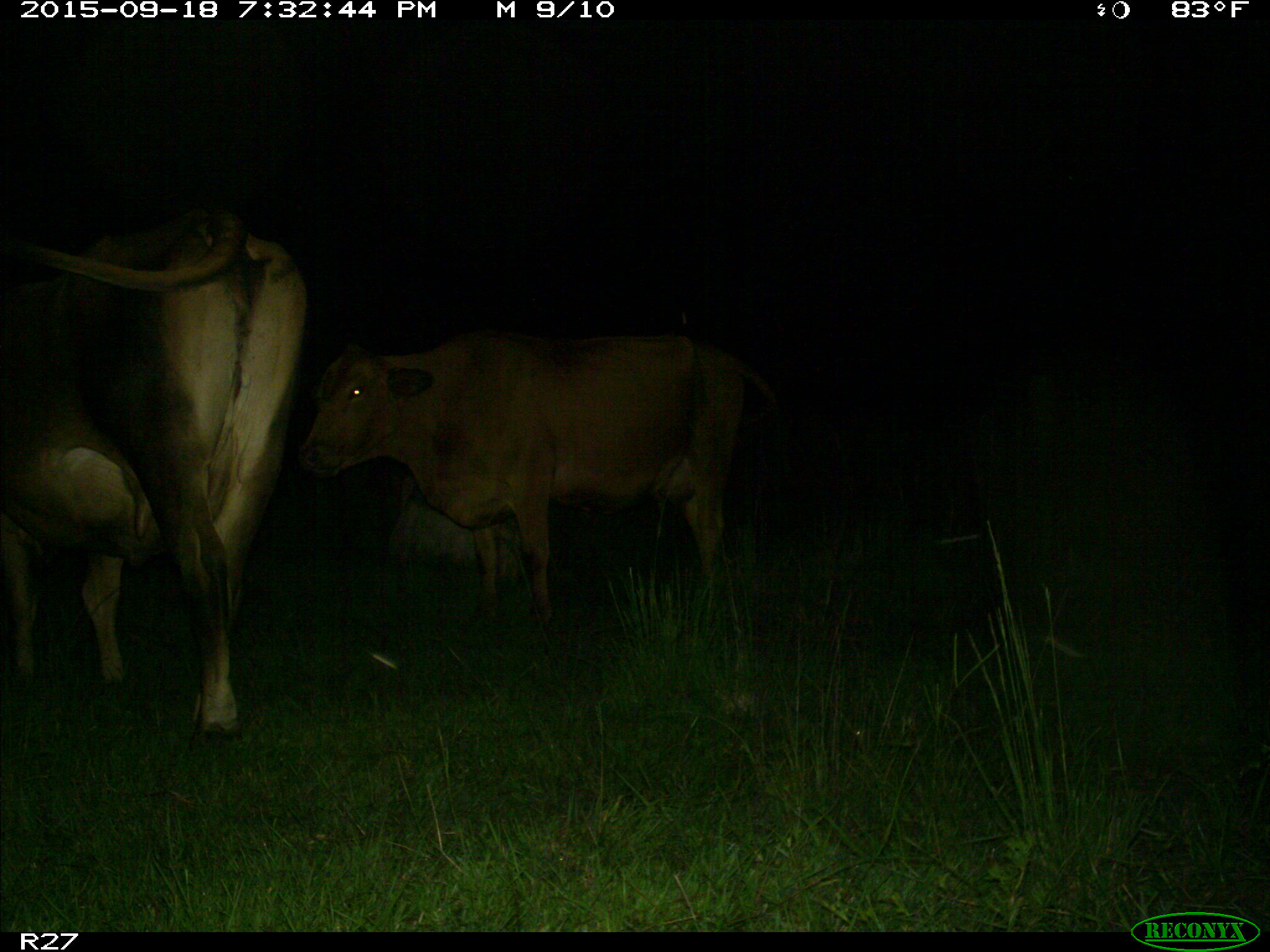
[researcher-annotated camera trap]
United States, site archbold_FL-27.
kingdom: Animalia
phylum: Chordata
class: Mammalia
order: Artiodactyla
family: Bovidae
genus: Bos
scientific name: Bos taurus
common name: domestic cow